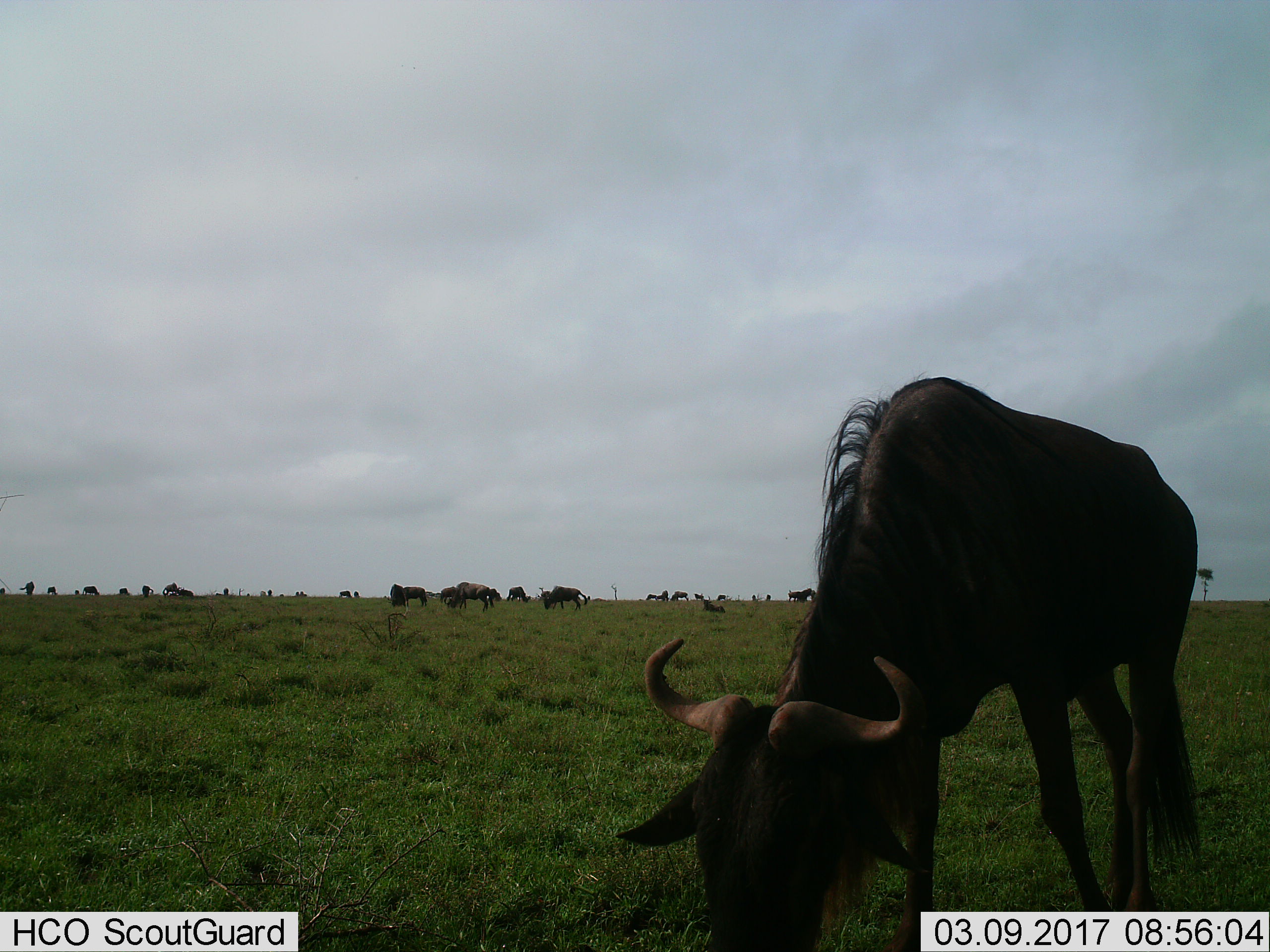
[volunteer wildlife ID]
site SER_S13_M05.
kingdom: Animalia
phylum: Chordata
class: Mammalia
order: Artiodactyla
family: Bovidae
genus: Connochaetes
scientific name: Connochaetes taurinus taurinus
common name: blue wildebeest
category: wildebeestblue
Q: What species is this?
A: Wildebeestblue (blue wildebeest) (Connochaetes taurinus taurinus).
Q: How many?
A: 11-50.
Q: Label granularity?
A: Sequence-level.